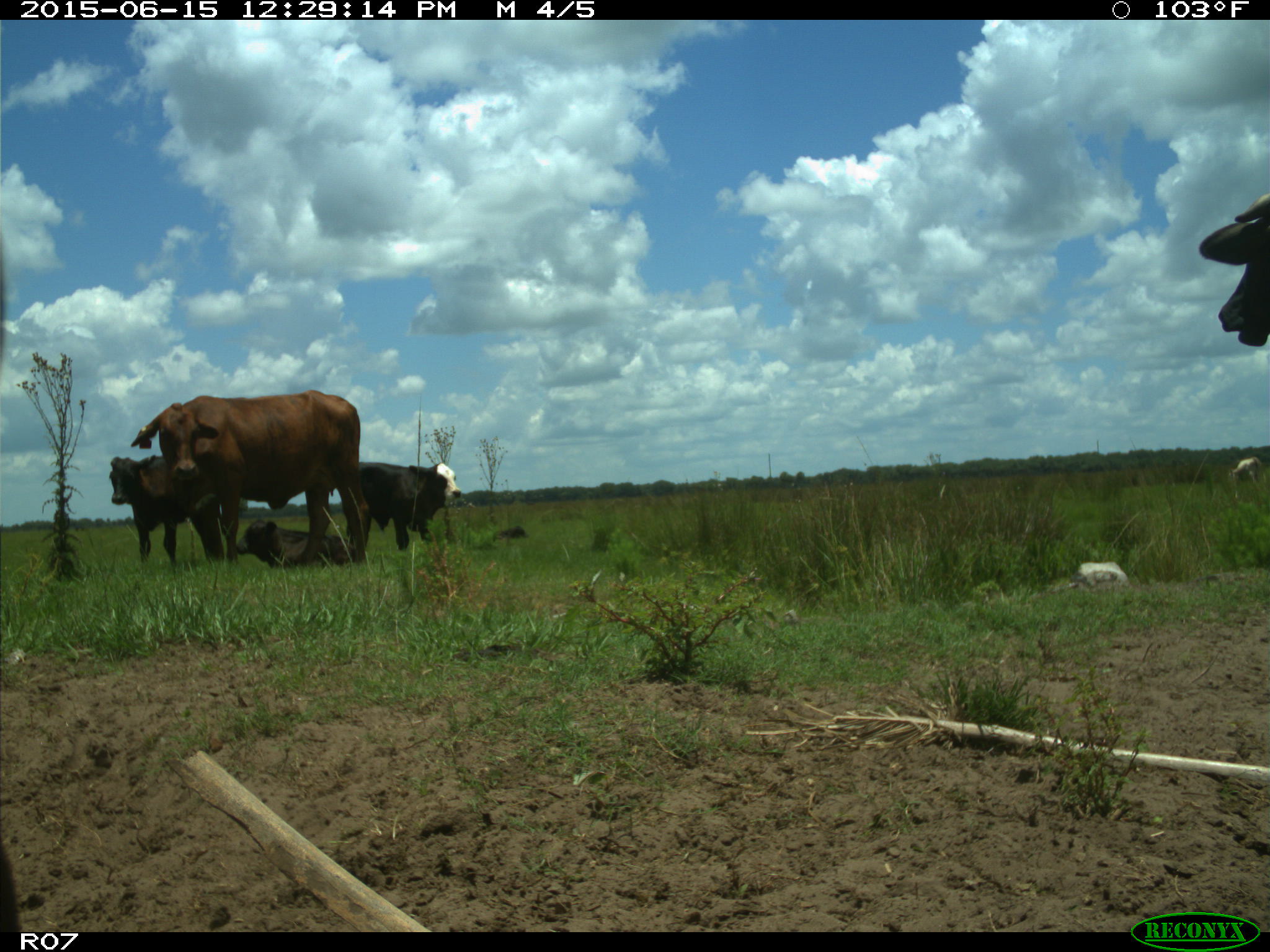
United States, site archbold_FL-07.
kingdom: Animalia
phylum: Chordata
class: Mammalia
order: Artiodactyla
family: Bovidae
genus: Bos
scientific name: Bos taurus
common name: domestic cow